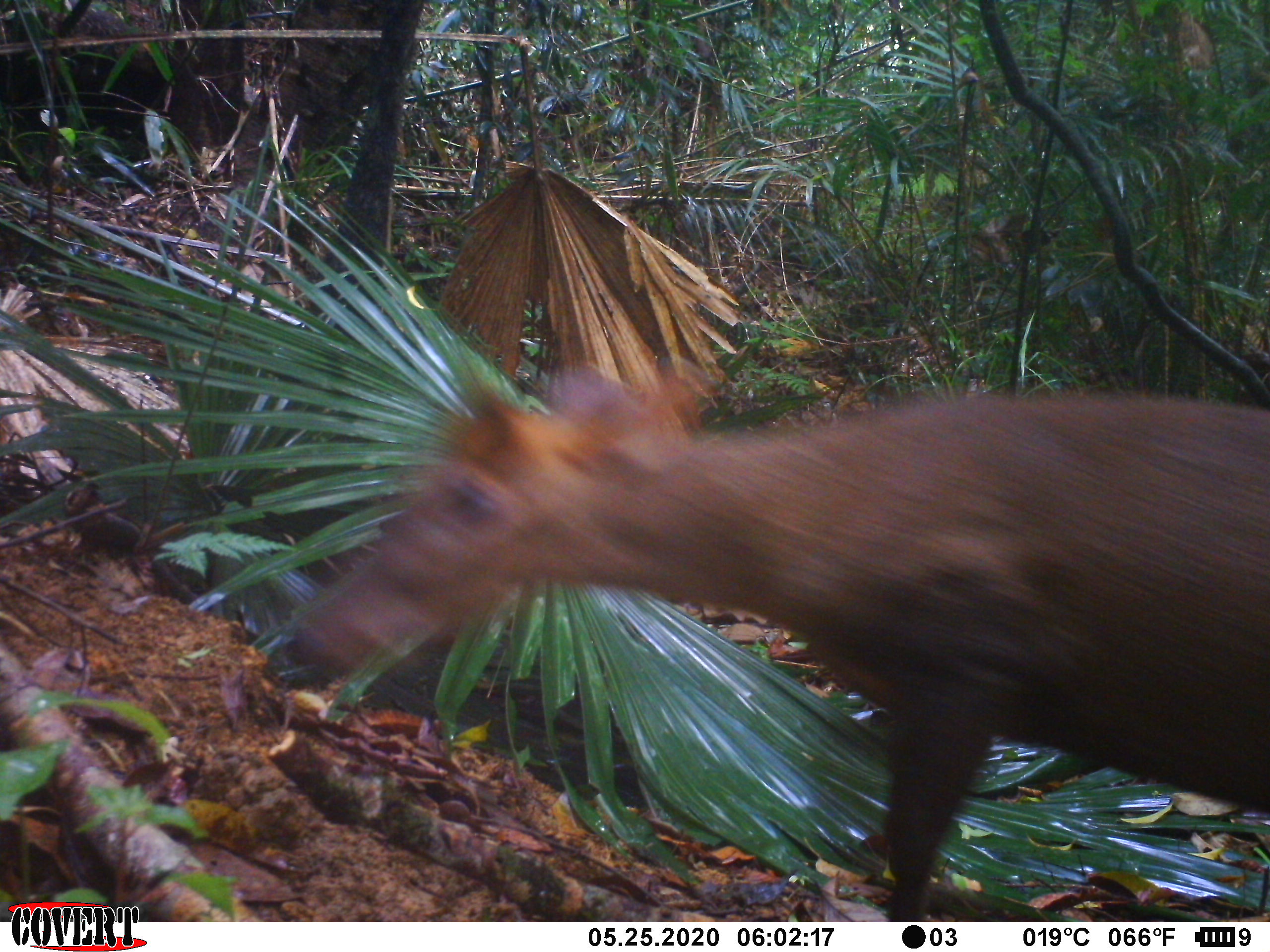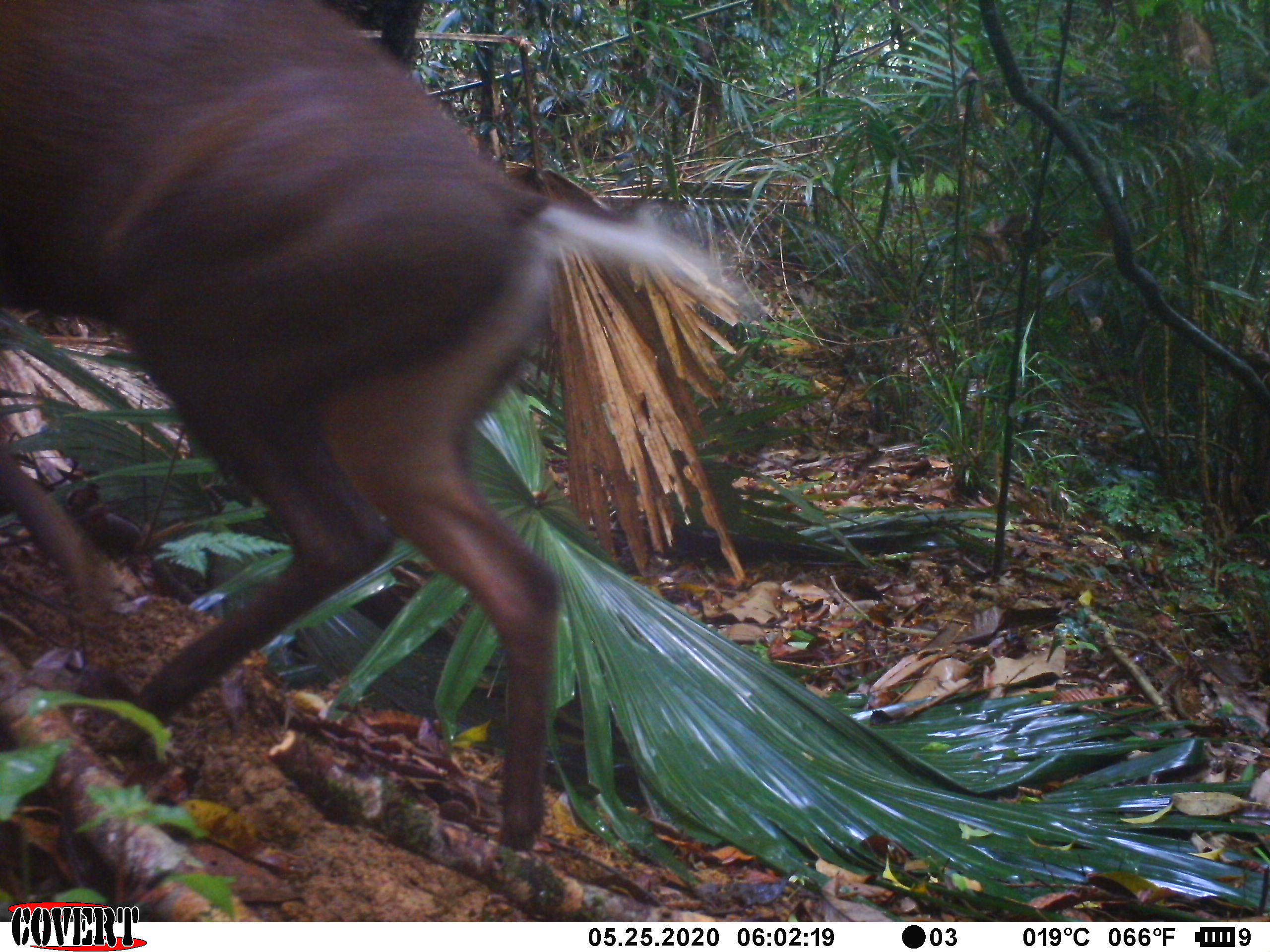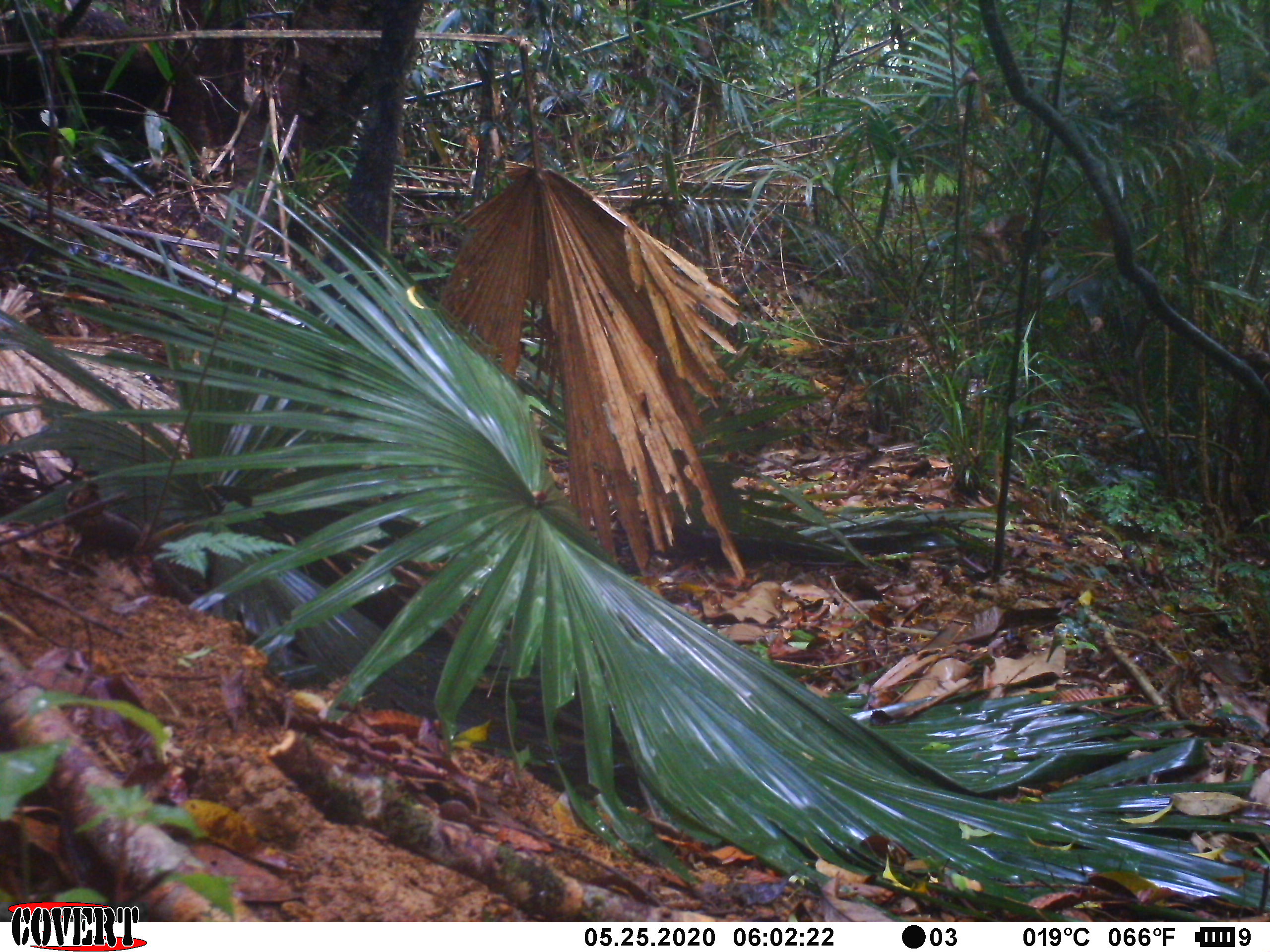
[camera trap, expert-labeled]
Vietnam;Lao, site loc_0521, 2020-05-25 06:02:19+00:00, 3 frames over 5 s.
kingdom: Animalia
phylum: Chordata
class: Mammalia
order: Artiodactyla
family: Cervidae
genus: Muntiacus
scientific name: Muntiacus rooseveltorum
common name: roosevelt's muntjac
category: roosevelts muntjac group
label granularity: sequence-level